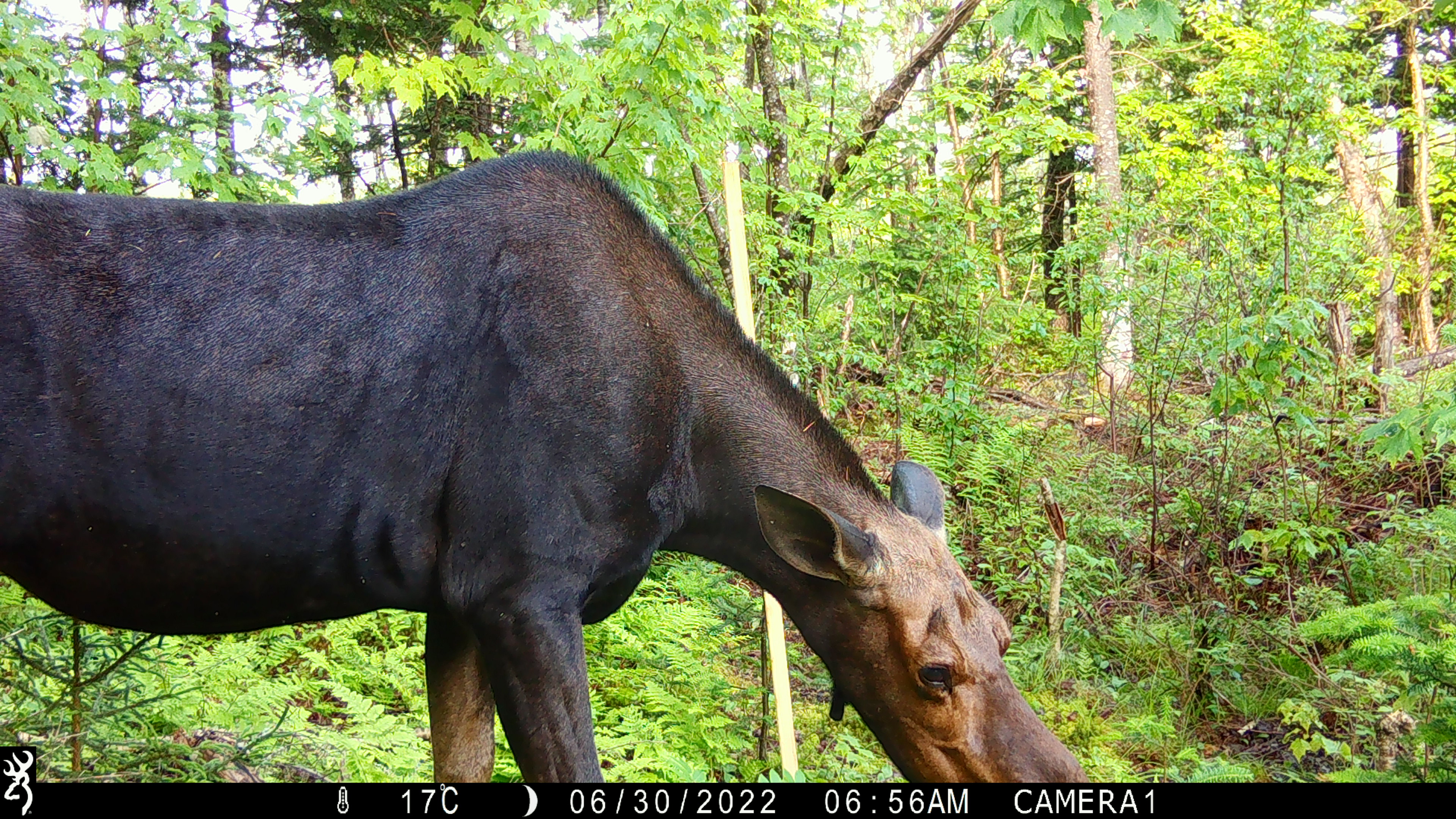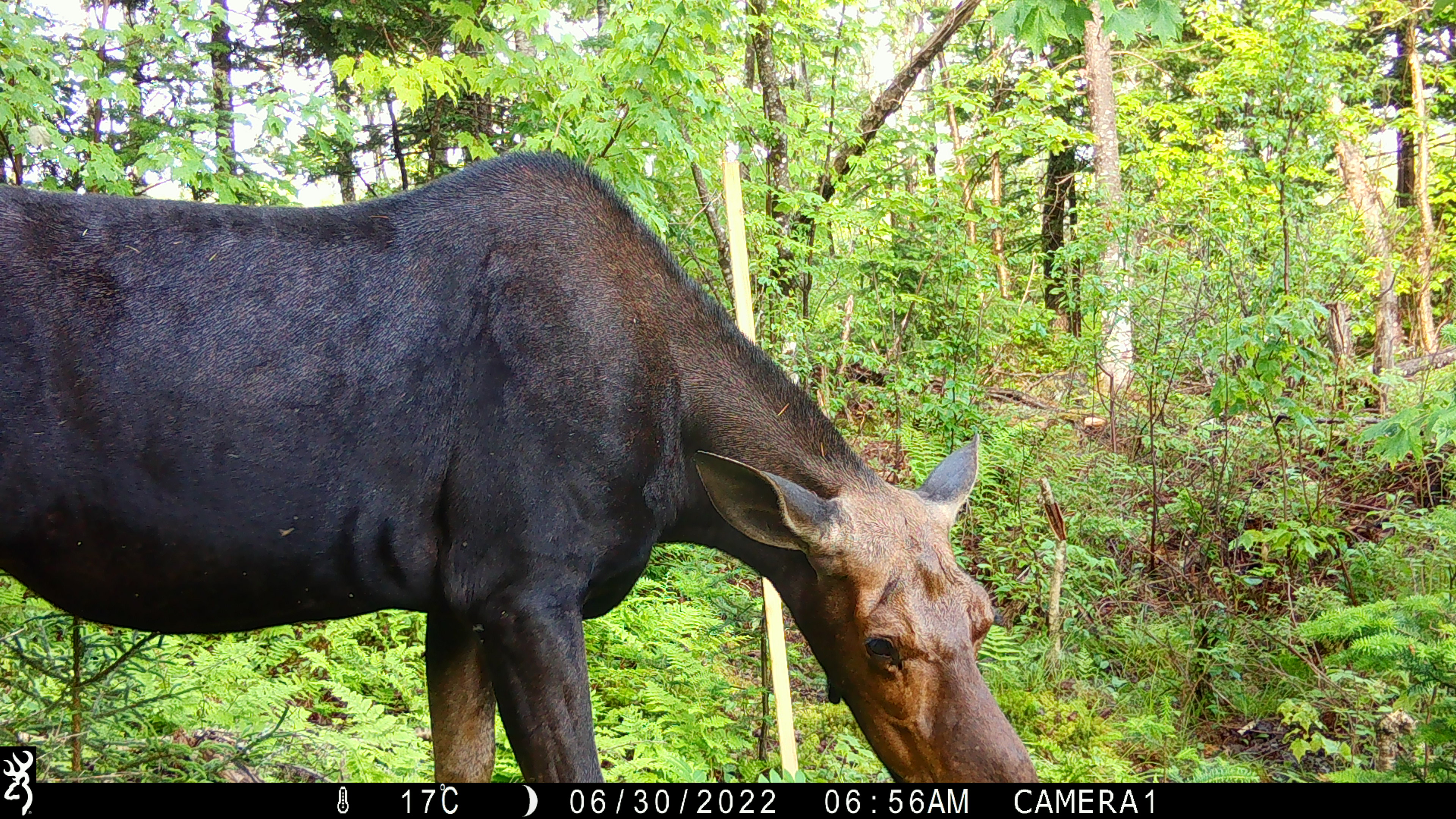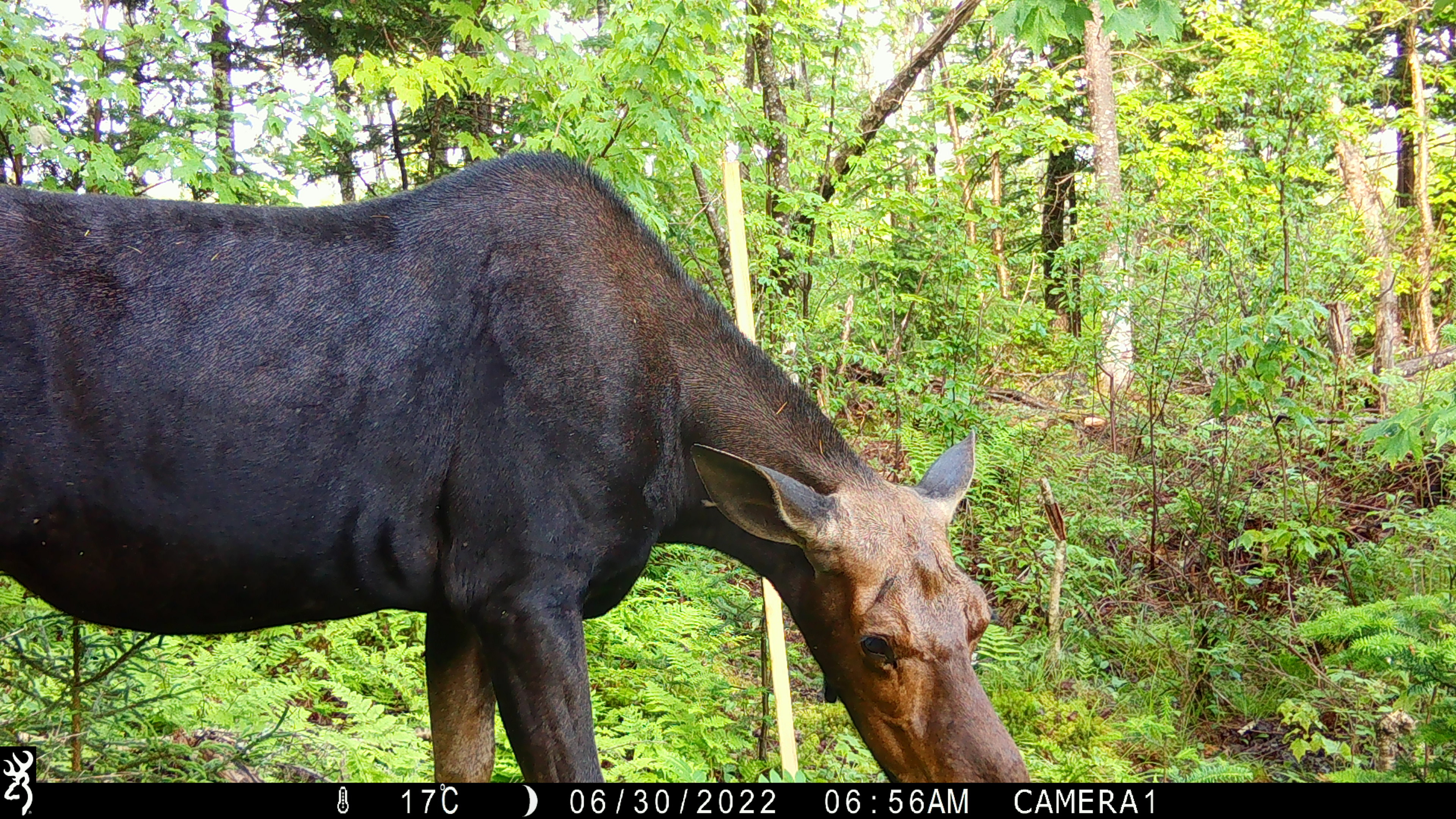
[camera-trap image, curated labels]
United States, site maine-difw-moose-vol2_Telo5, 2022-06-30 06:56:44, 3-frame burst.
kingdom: Animalia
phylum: Chordata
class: Mammalia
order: Artiodactyla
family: Cervidae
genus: Alces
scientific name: Alces alces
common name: moose